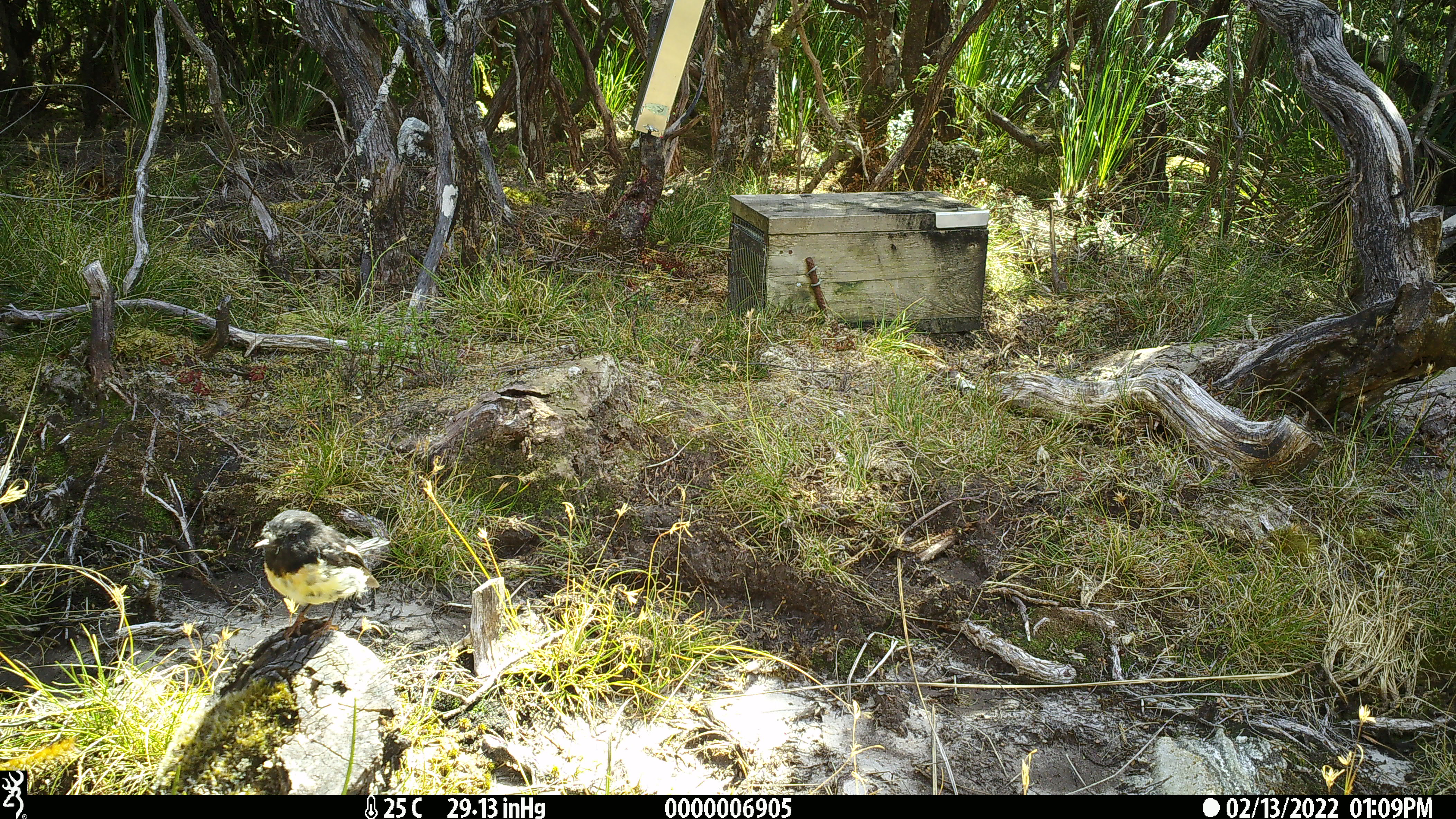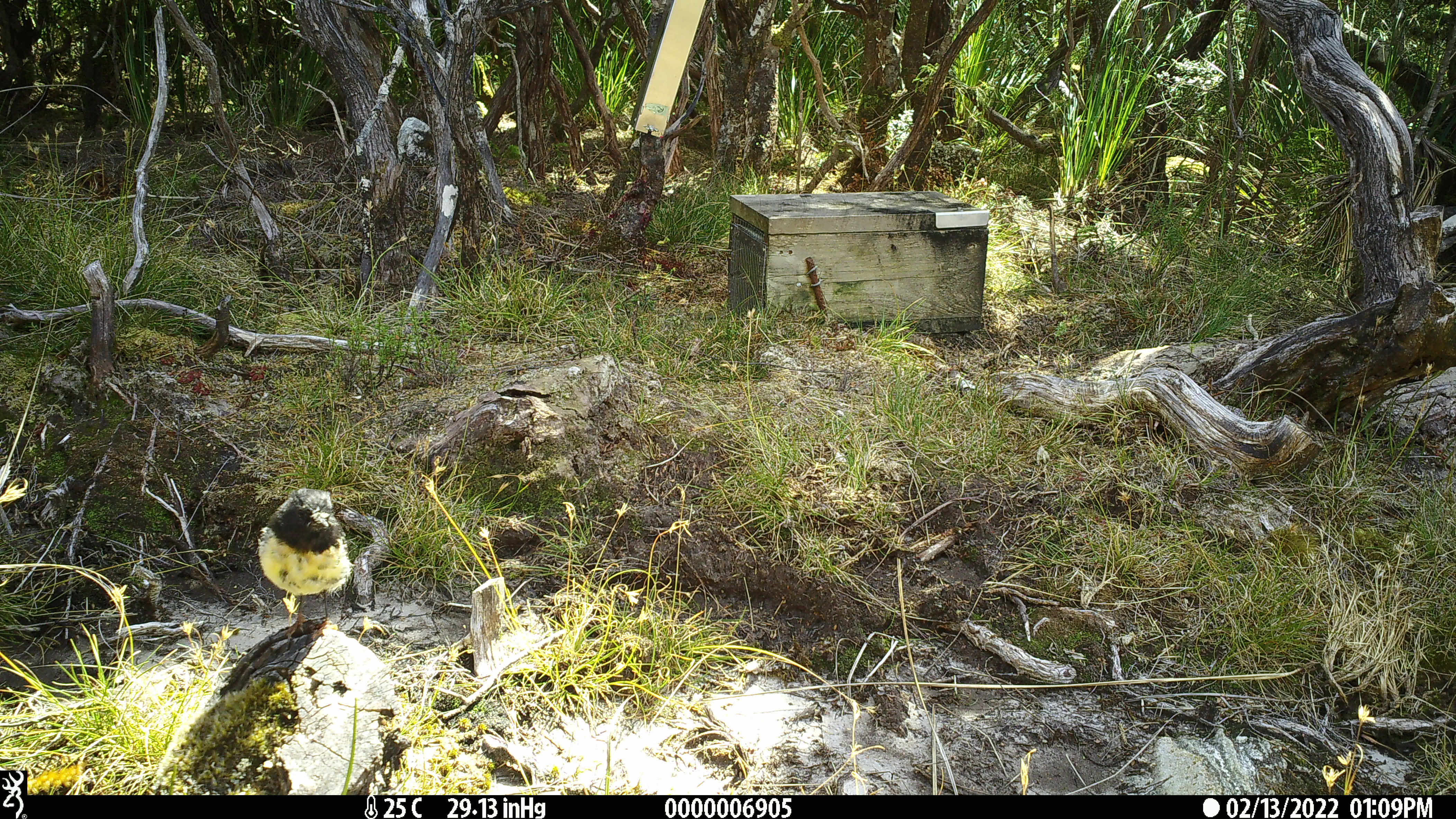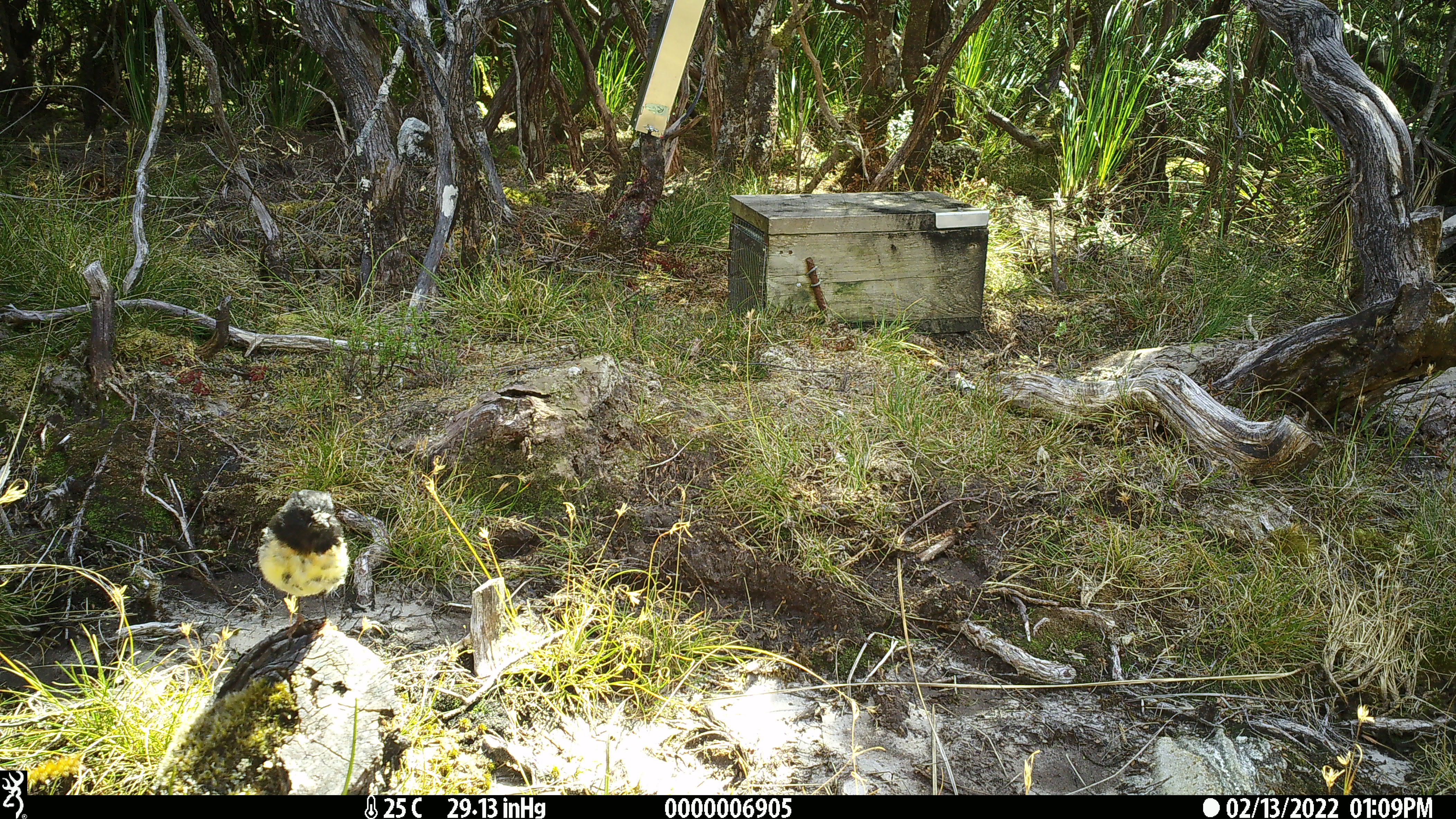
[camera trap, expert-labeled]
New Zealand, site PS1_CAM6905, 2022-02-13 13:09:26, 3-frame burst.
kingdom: Animalia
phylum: Chordata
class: Aves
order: Passeriformes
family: Petroicidae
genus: Petroica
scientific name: Petroica macrocephala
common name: tomtit